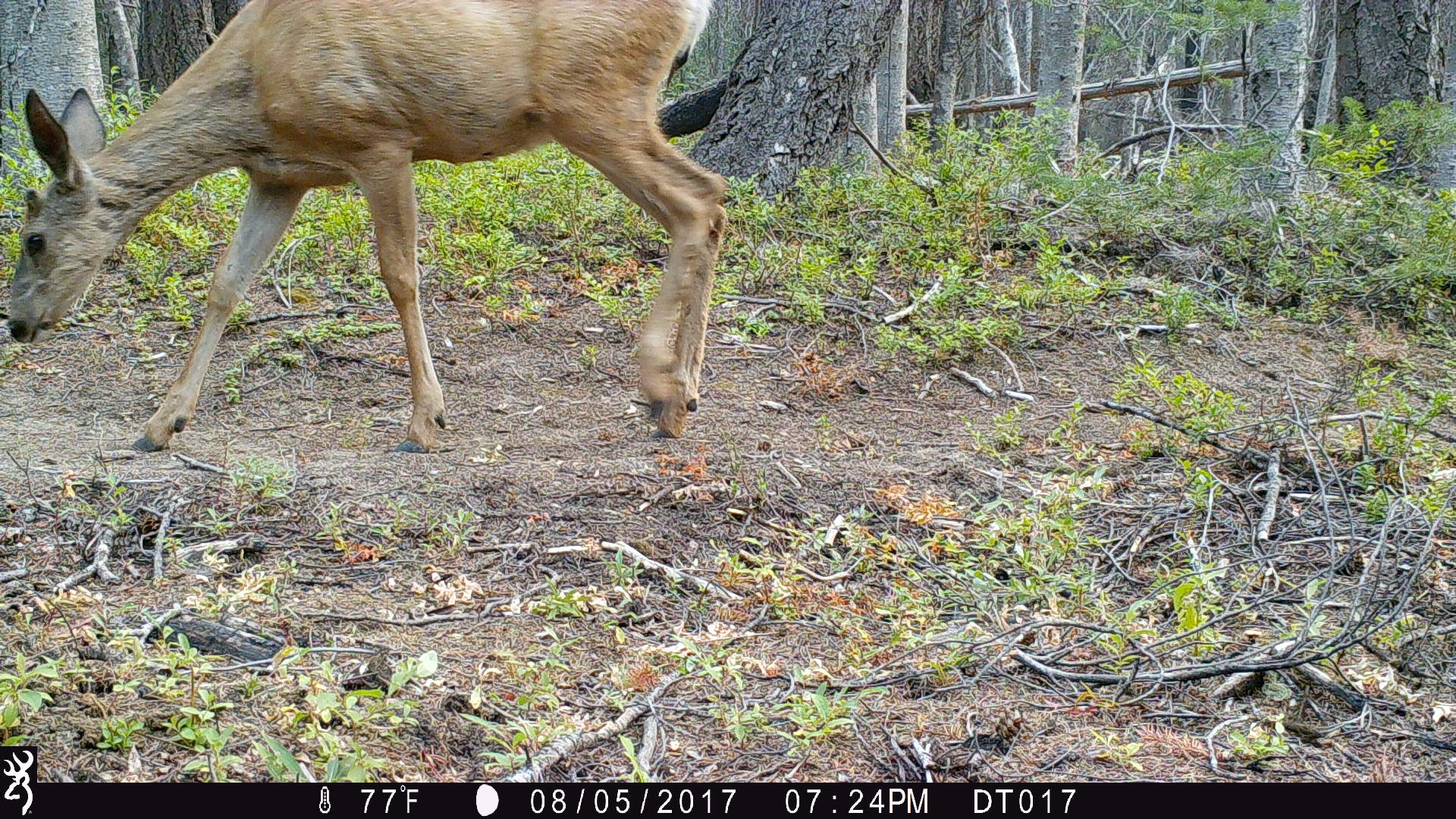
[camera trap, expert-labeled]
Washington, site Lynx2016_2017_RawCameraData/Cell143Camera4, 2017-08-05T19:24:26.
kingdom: Animalia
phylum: Chordata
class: Mammalia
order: Artiodactyla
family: Cervidae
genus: Odocoileus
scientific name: Odocoileus hemionus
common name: mule deer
Odocoileus hemionus (mule deer). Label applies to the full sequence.